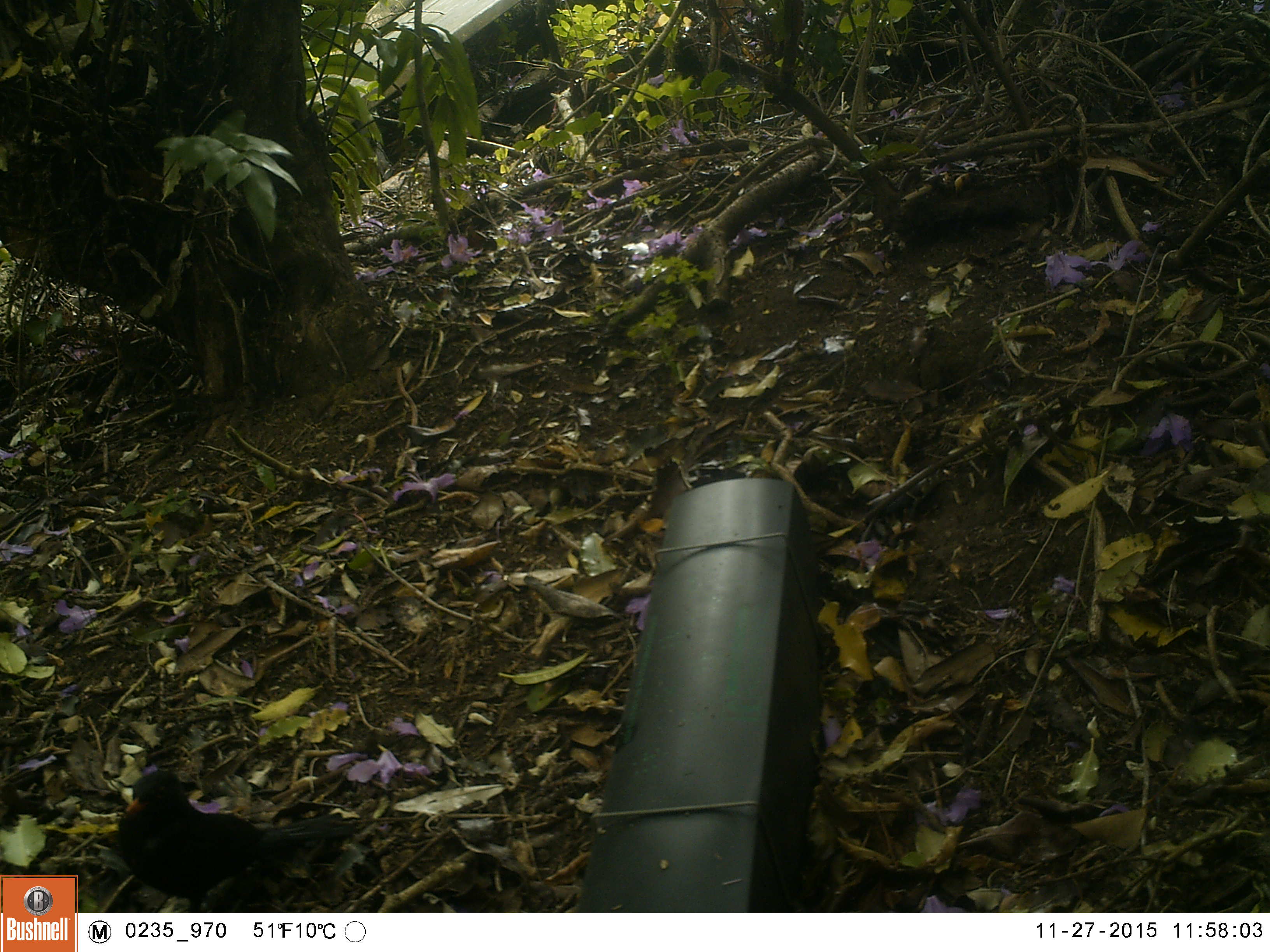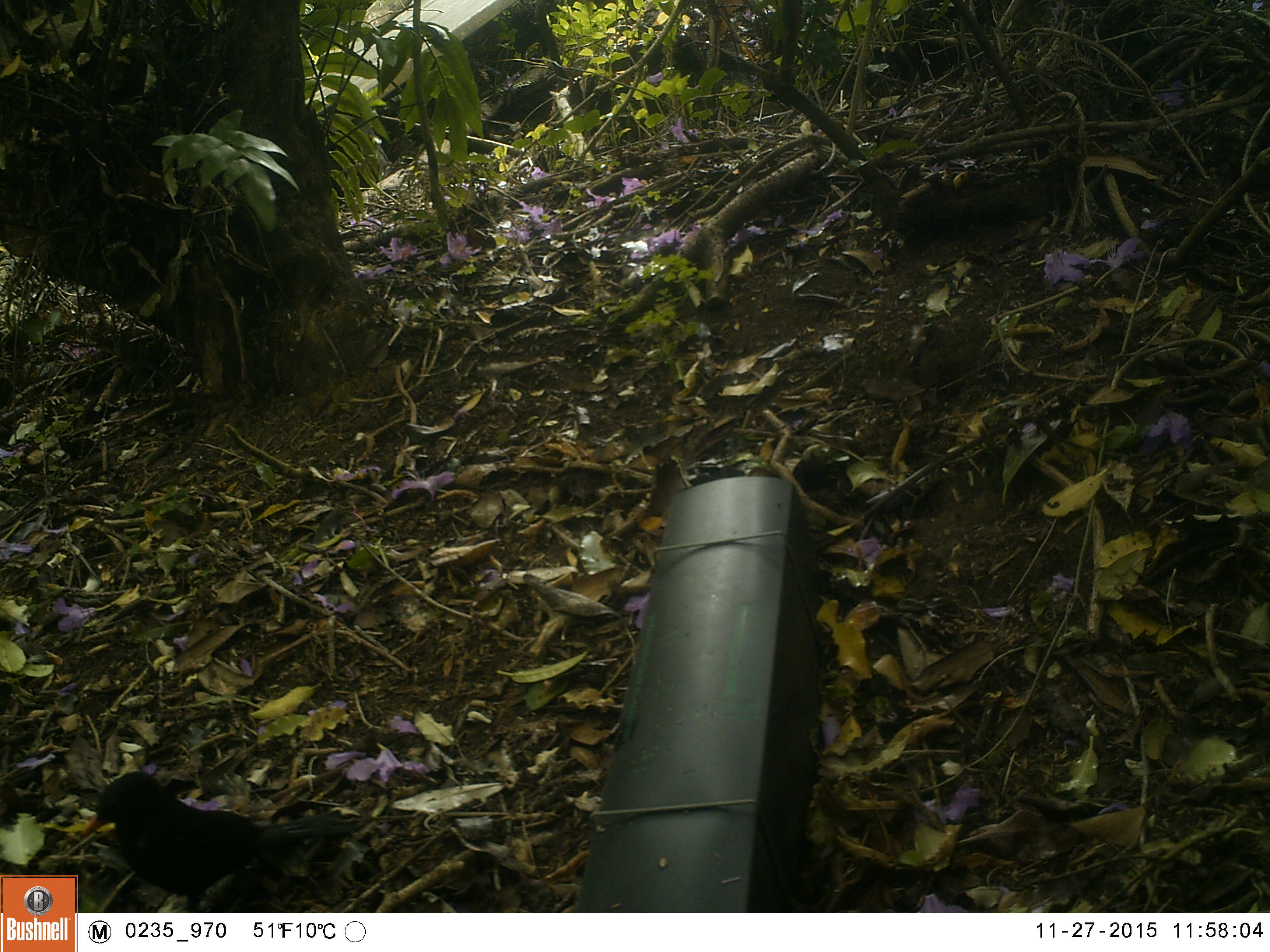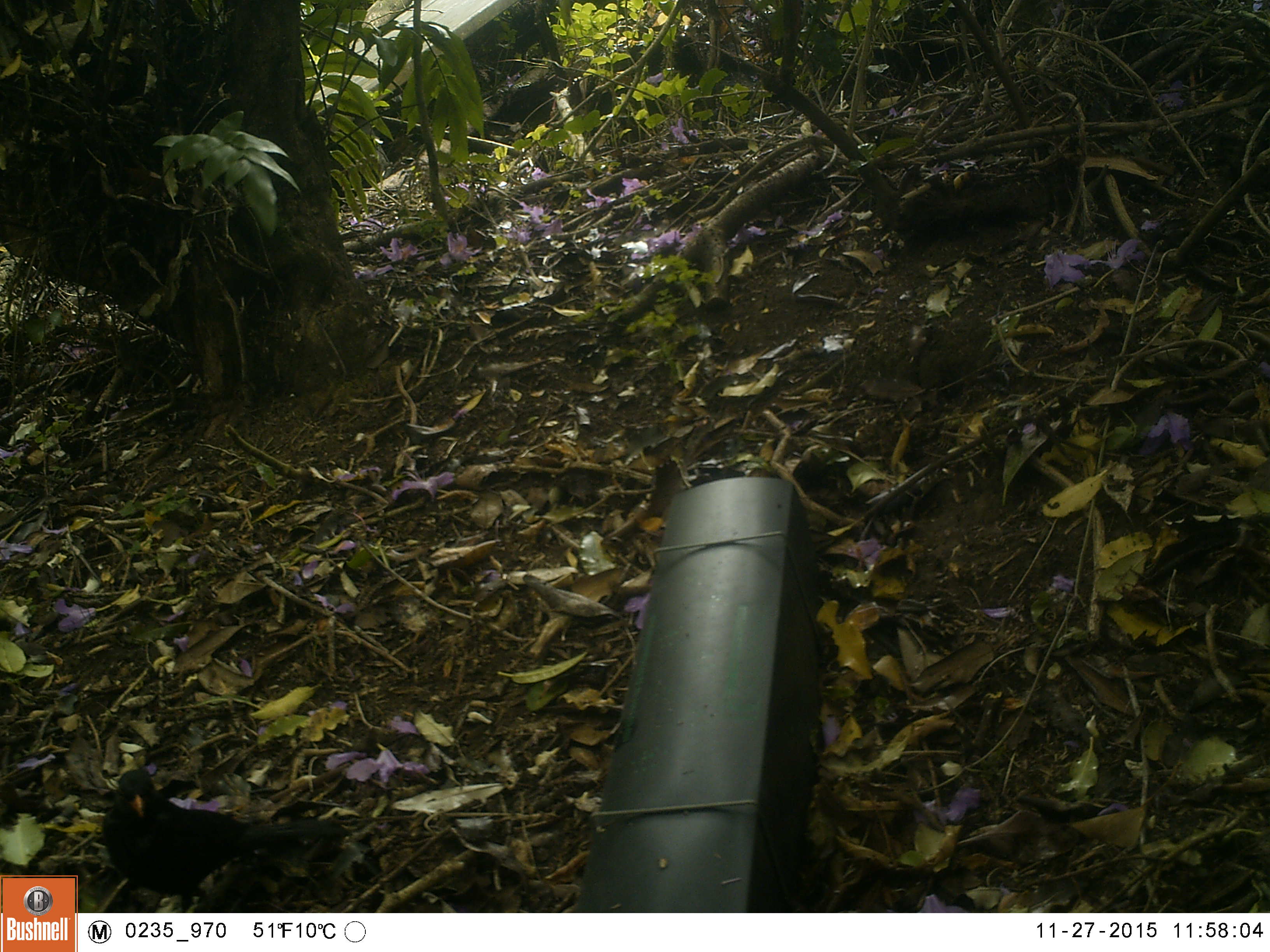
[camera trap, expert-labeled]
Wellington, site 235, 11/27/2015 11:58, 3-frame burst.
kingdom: Animalia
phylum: Chordata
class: Aves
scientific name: Aves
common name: bird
Bird (Aves).